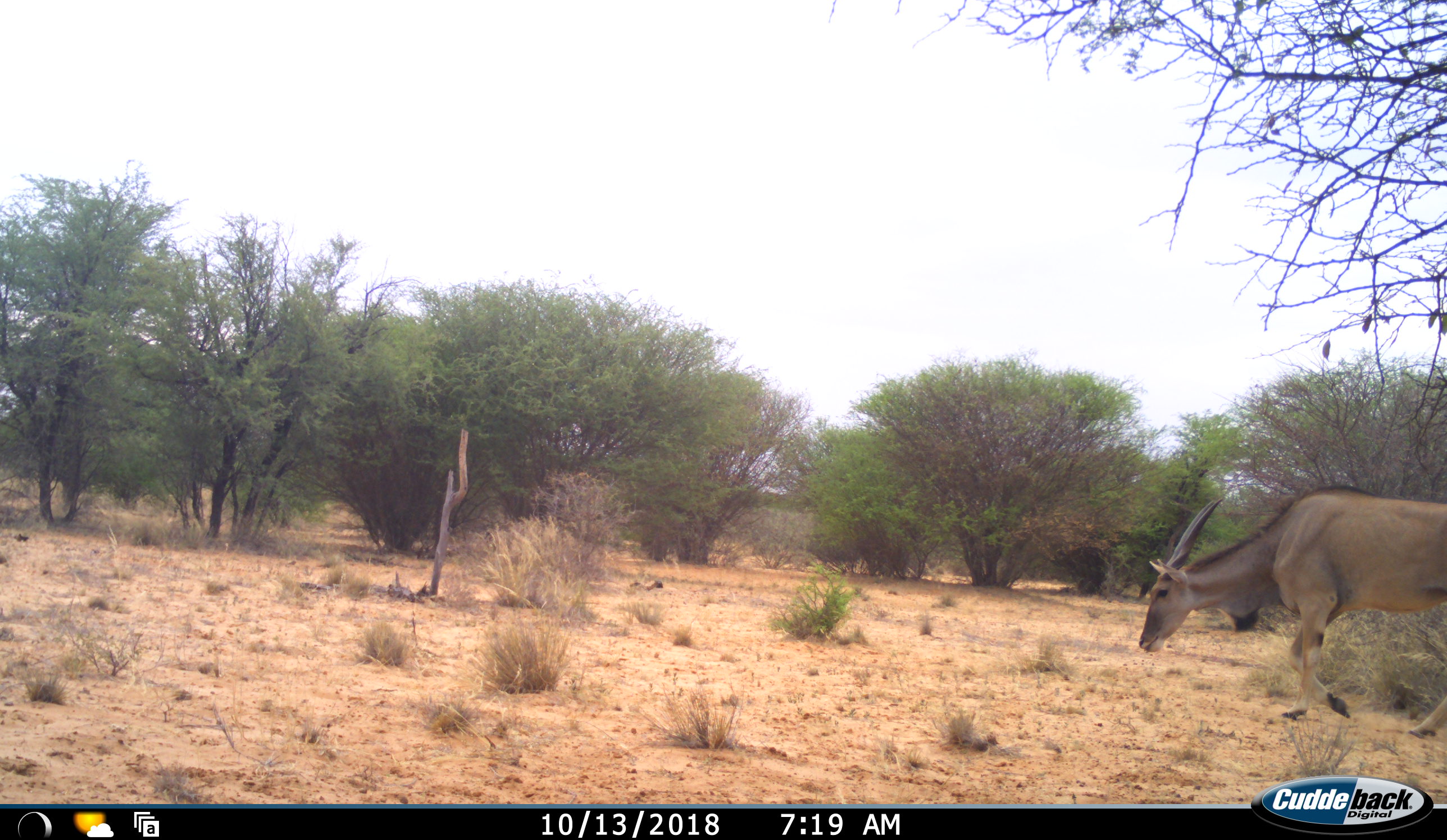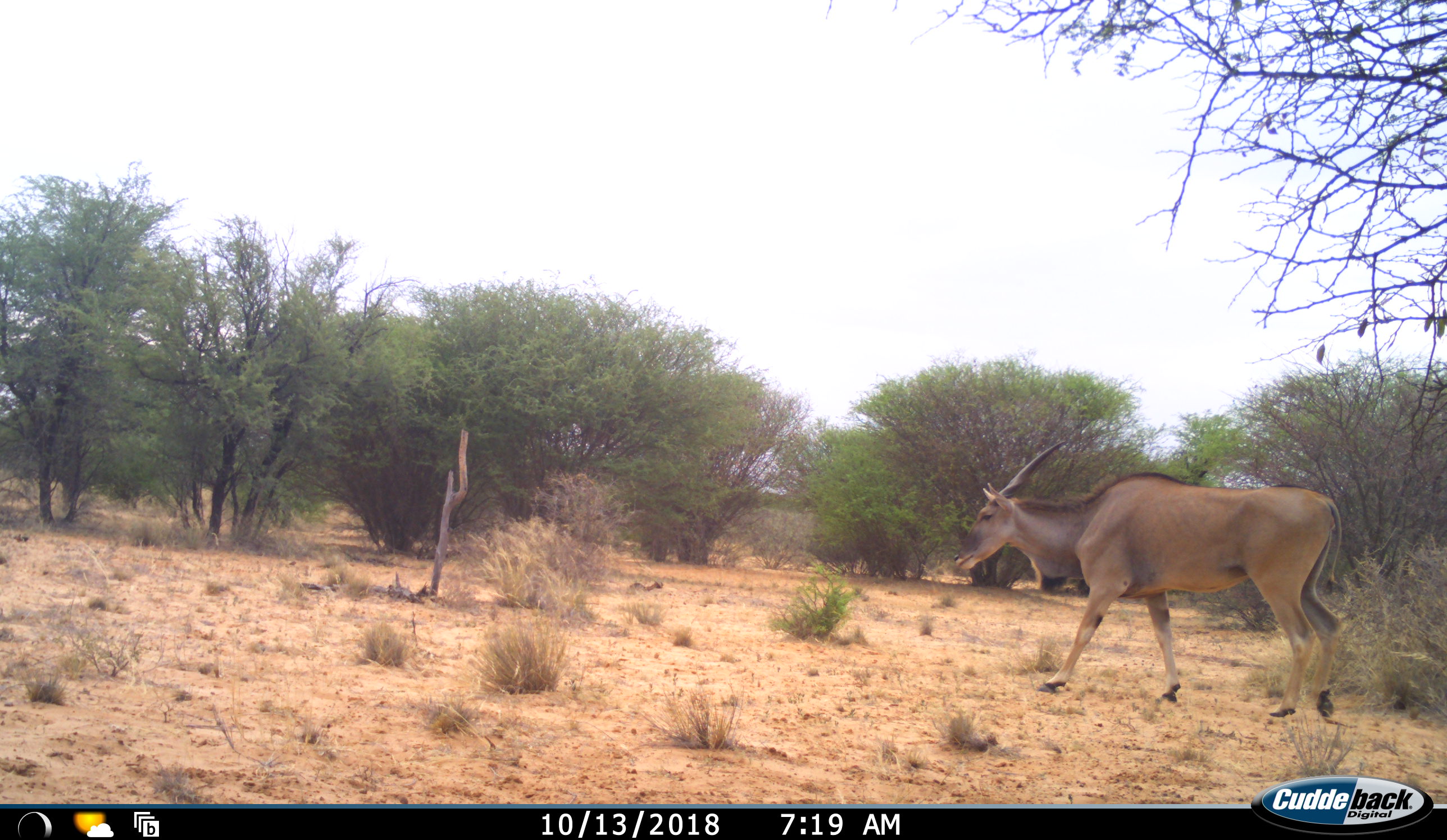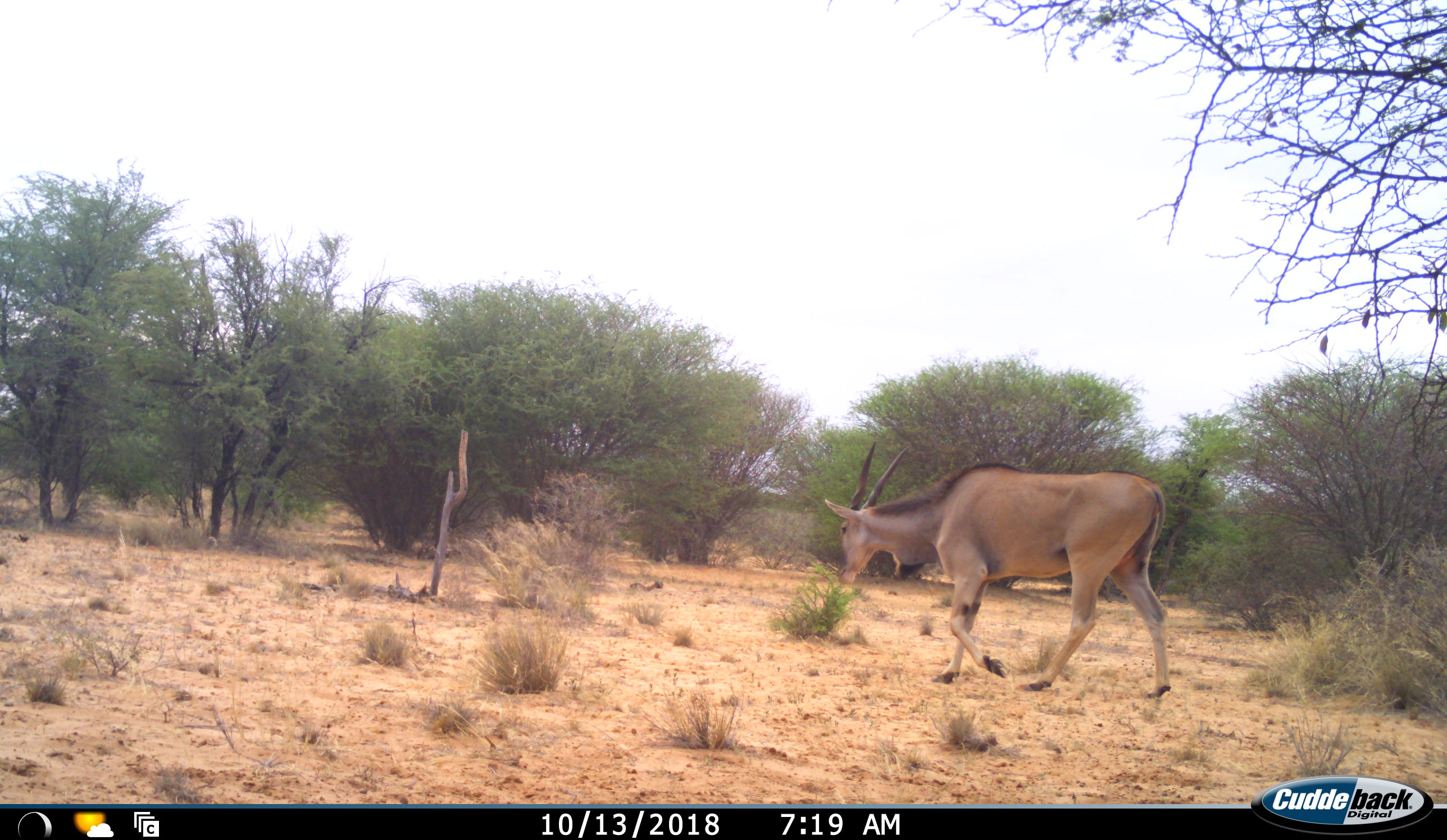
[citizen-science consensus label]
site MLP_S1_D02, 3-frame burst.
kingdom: Animalia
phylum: Chordata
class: Mammalia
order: Artiodactyla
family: Bovidae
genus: Tragelaphus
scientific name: Tragelaphus oryx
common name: eland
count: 1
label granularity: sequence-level